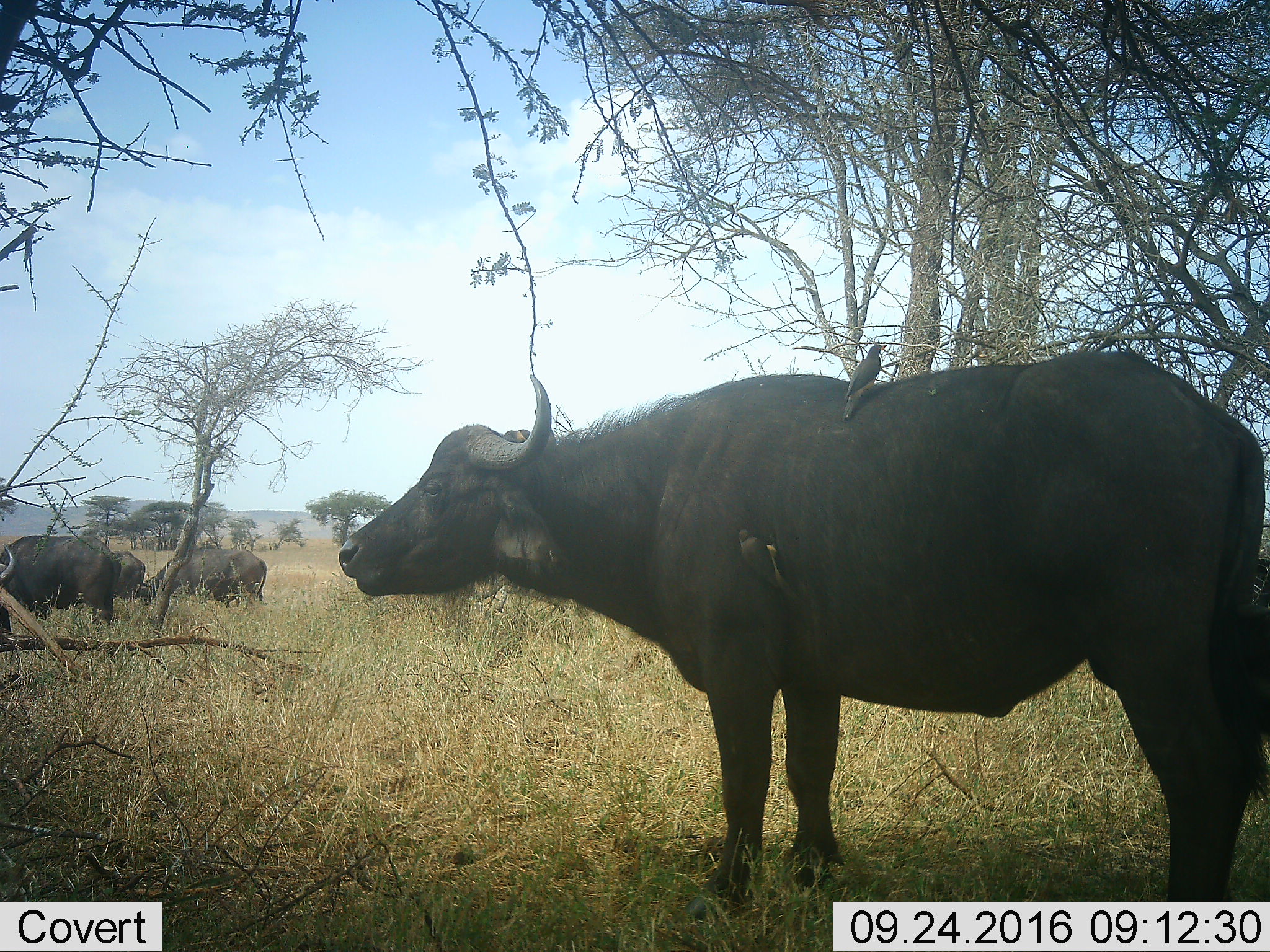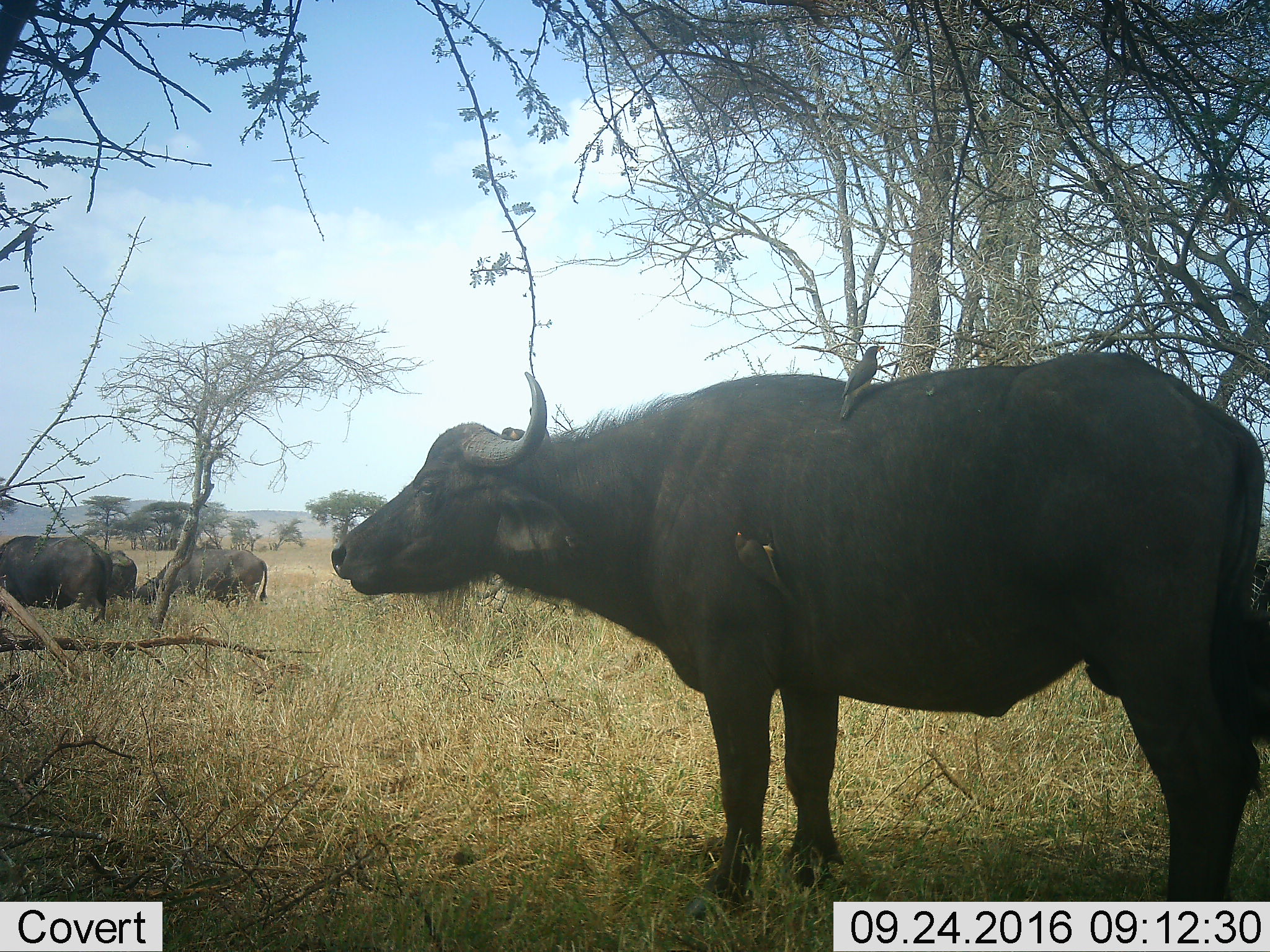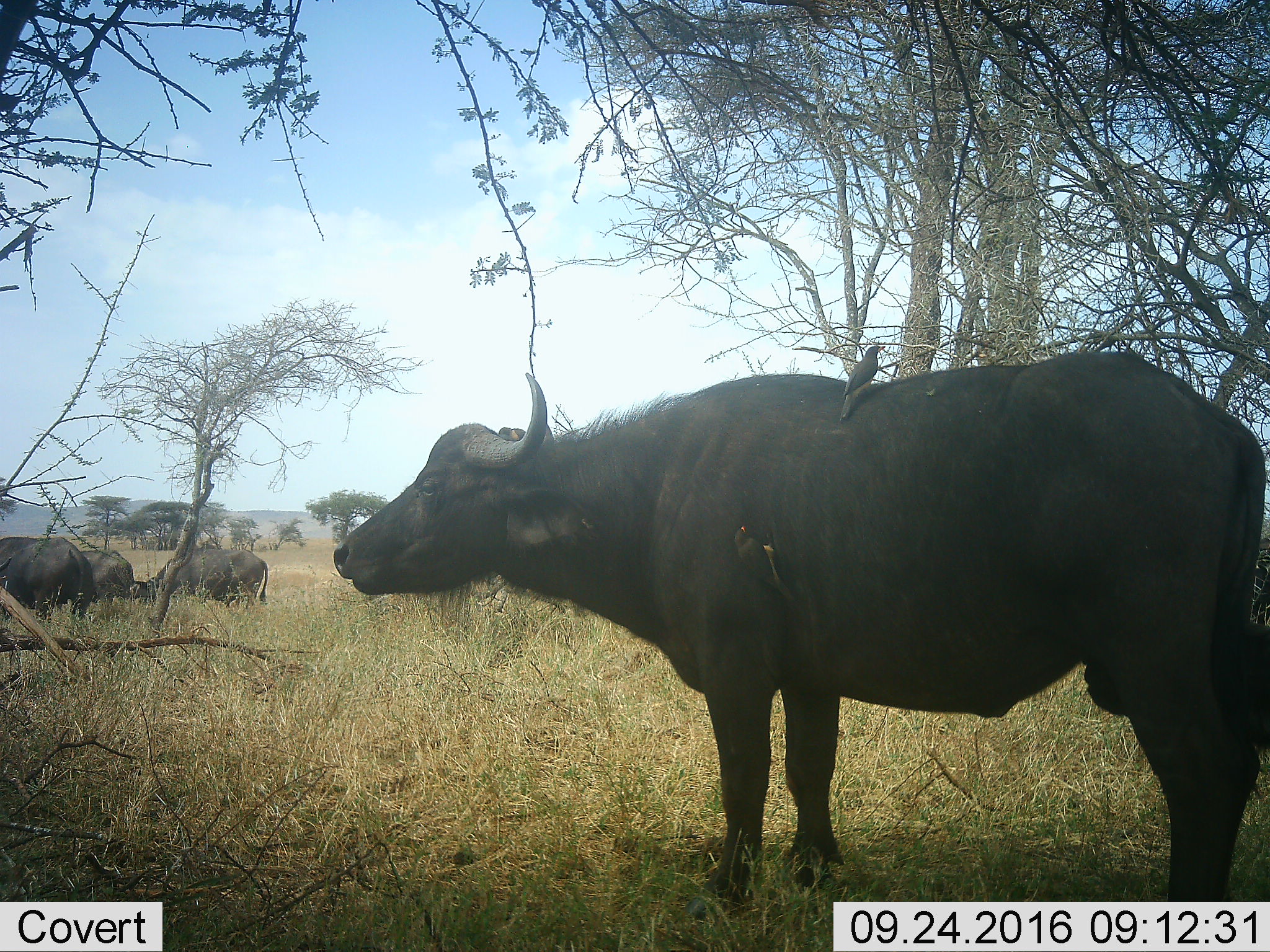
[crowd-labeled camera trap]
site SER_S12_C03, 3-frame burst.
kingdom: Animalia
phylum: Chordata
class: Mammalia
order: Artiodactyla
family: Bovidae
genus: Syncerus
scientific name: Syncerus caffer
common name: african buffalo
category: buffalo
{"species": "buffalo (african buffalo) (Syncerus caffer)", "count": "4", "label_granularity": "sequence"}